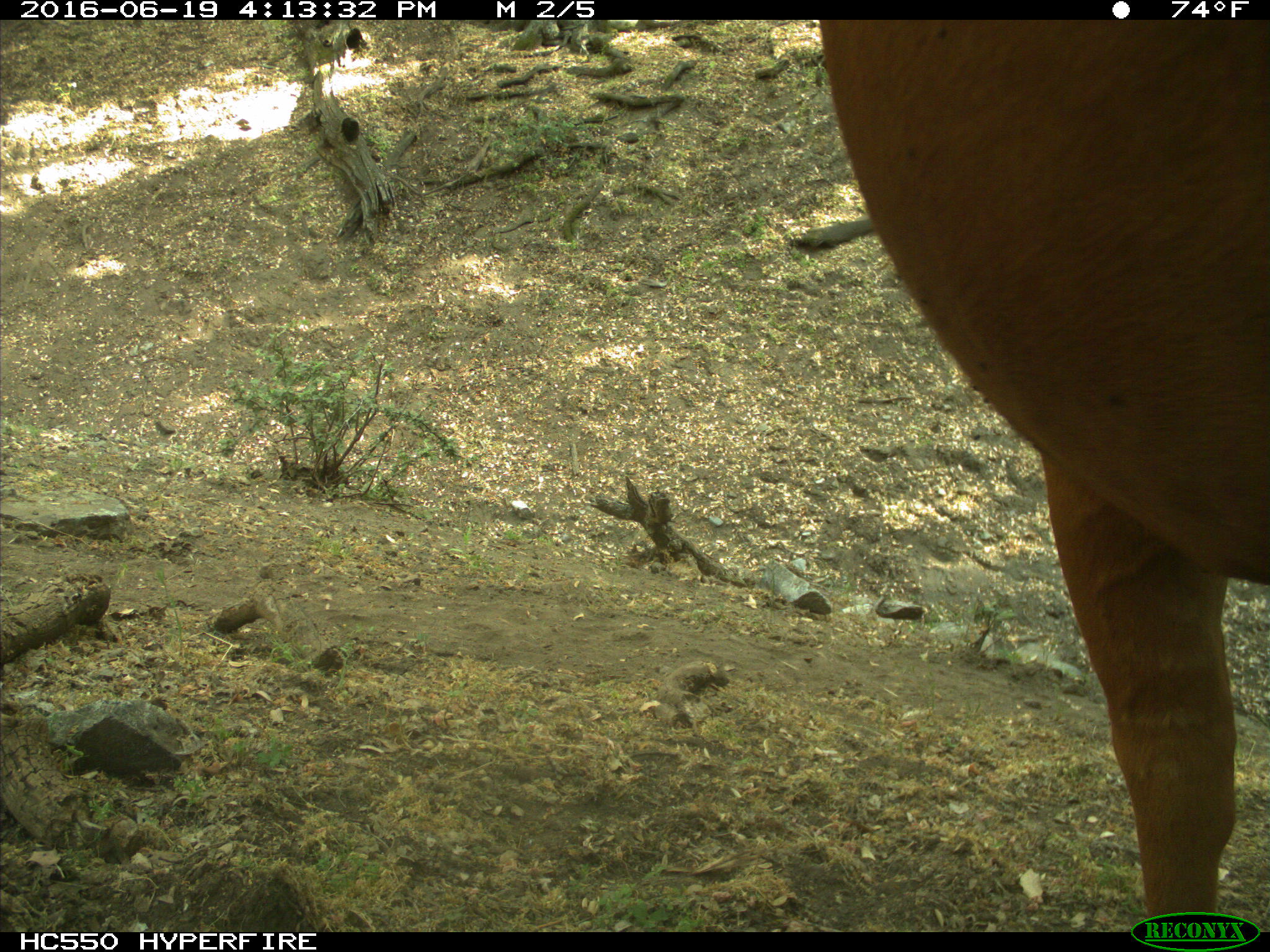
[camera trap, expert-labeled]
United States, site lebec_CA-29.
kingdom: Animalia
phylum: Chordata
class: Mammalia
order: Artiodactyla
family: Bovidae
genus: Bos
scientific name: Bos taurus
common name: domestic cow